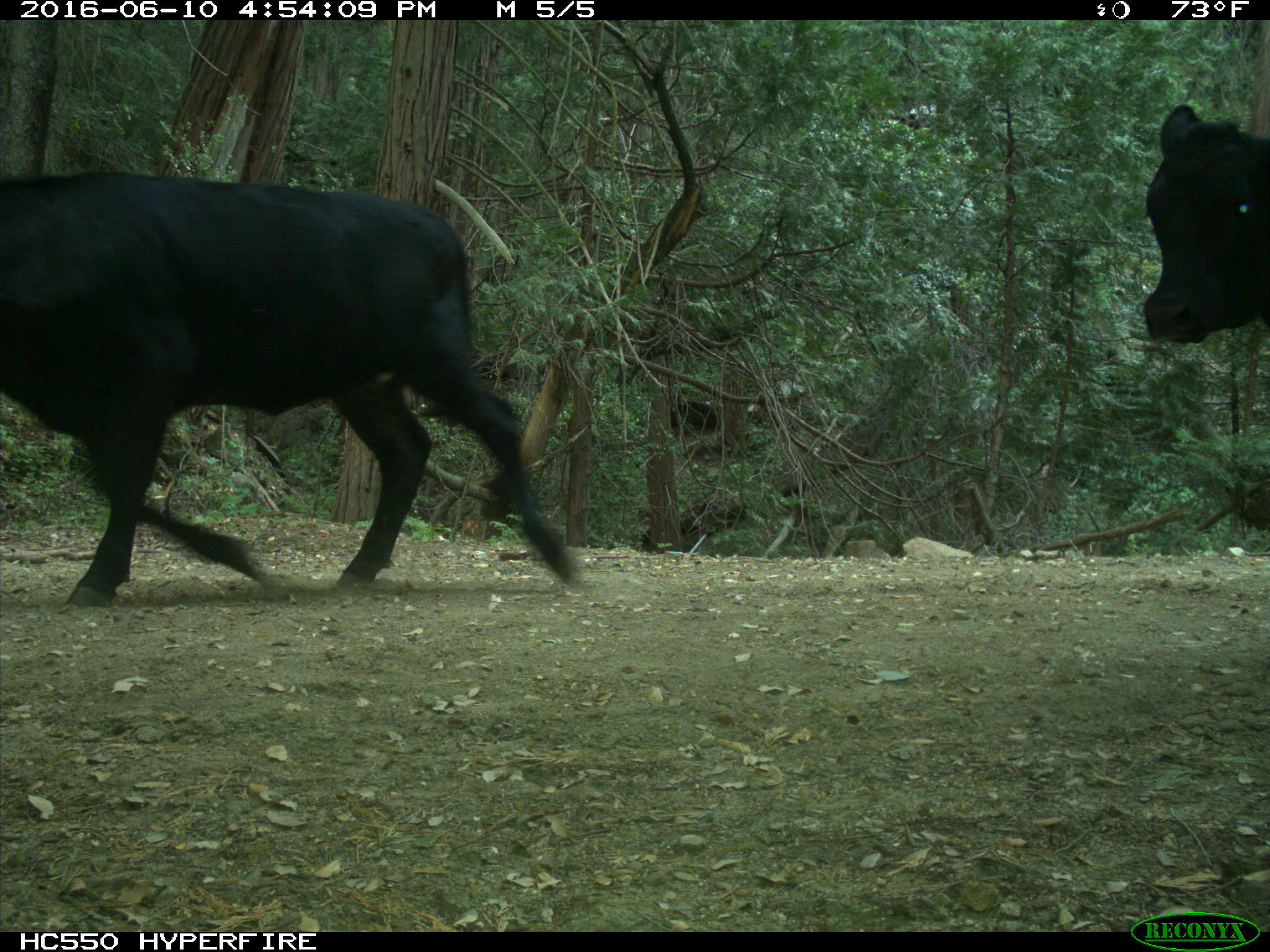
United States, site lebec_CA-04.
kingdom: Animalia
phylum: Chordata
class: Mammalia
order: Artiodactyla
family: Bovidae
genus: Bos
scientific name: Bos taurus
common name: domestic cow